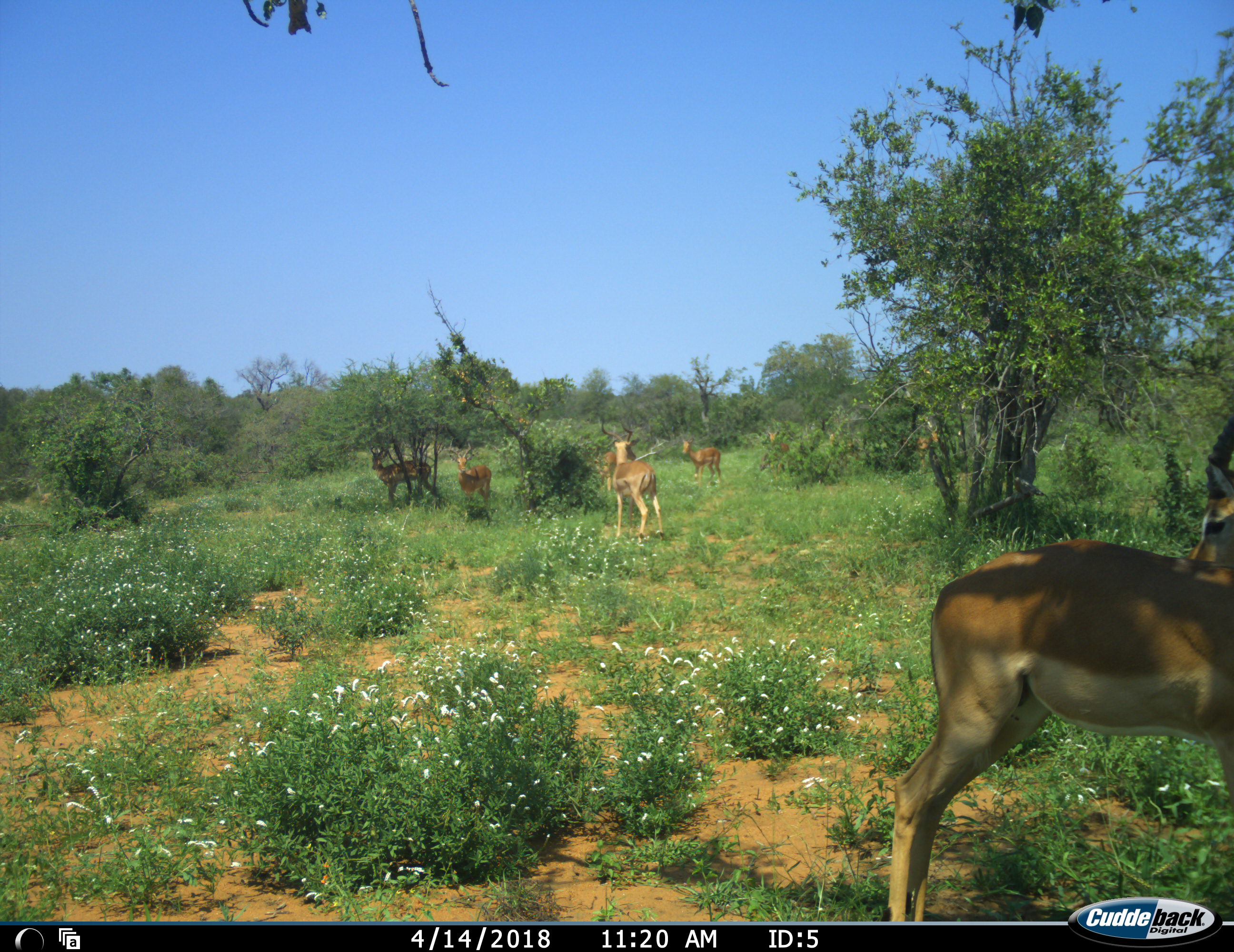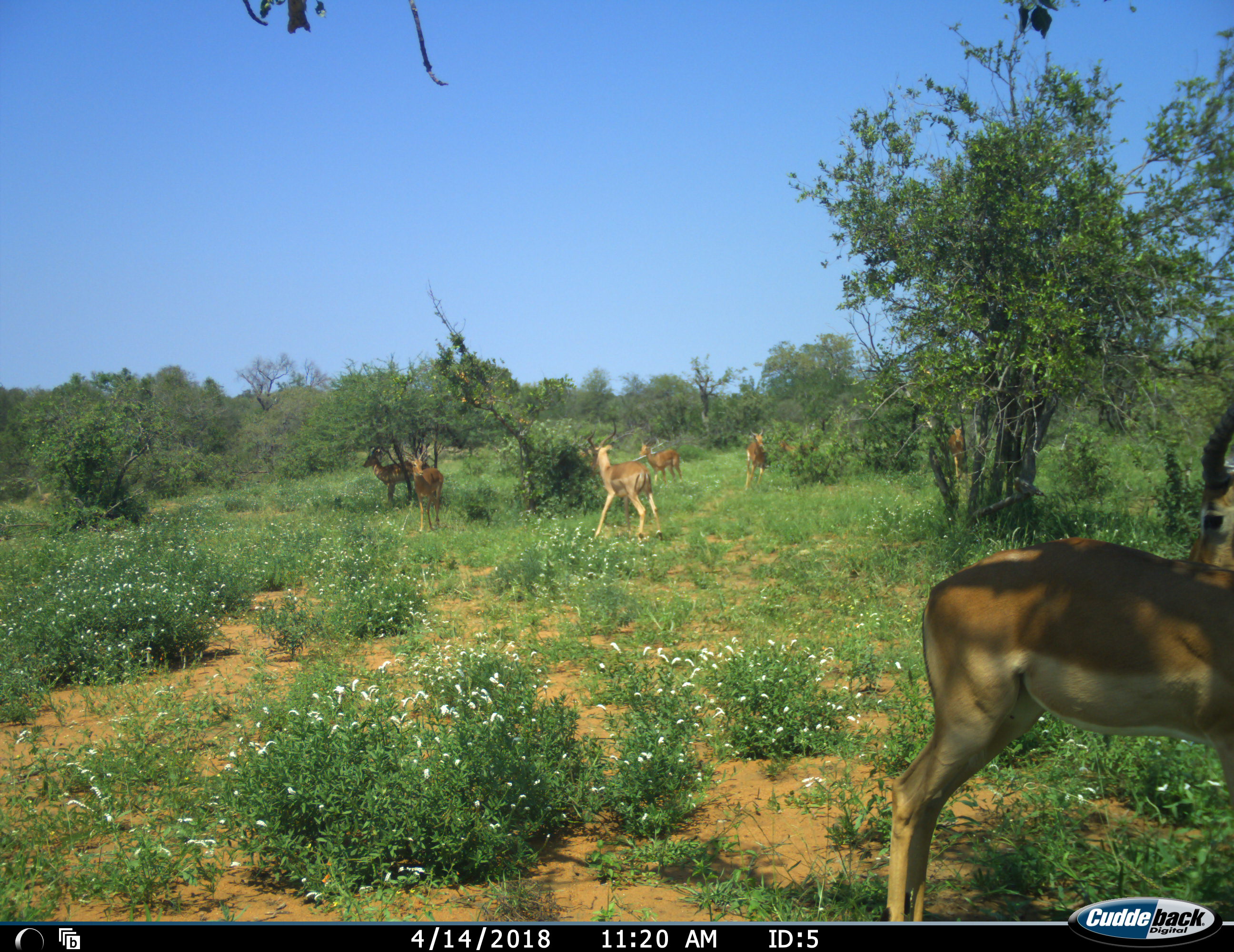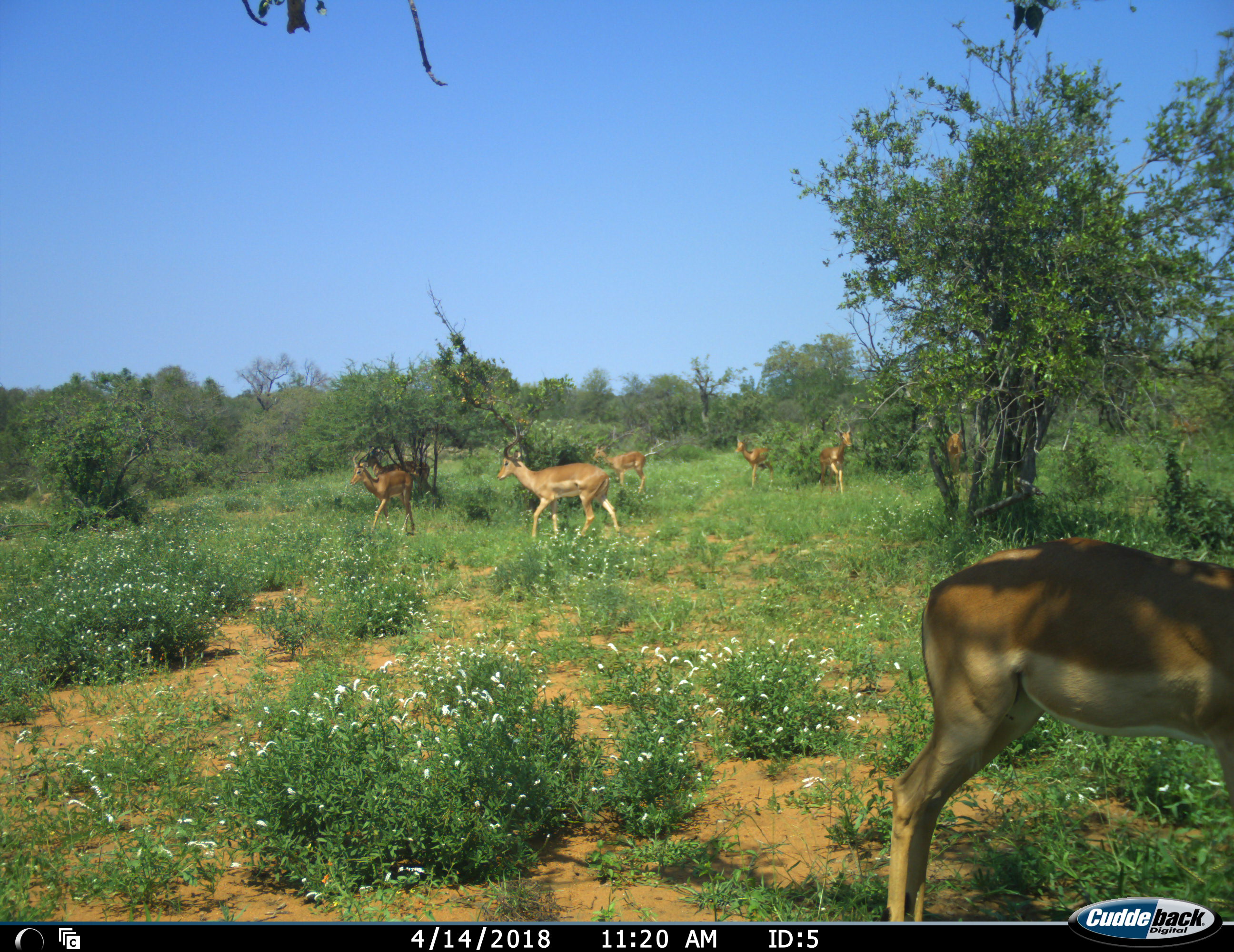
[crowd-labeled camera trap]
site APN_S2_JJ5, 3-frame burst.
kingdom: Animalia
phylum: Chordata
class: Mammalia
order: Artiodactyla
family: Bovidae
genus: Aepyceros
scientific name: Aepyceros melampus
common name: impala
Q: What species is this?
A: Impala (Aepyceros melampus).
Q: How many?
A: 8.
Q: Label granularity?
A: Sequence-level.